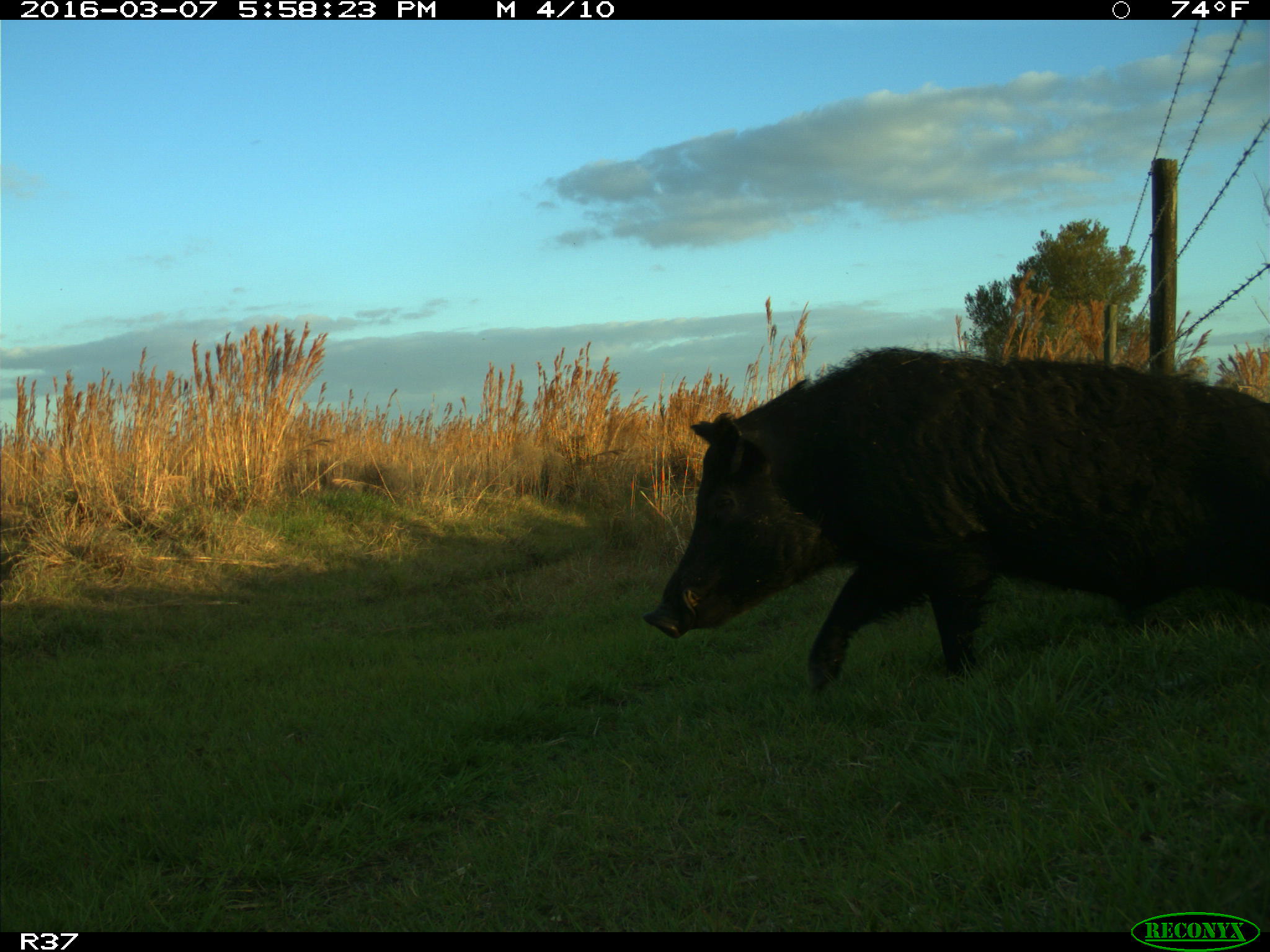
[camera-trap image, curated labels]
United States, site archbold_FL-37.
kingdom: Animalia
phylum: Chordata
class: Mammalia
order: Artiodactyla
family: Suidae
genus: Sus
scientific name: Sus scrofa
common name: wild boar